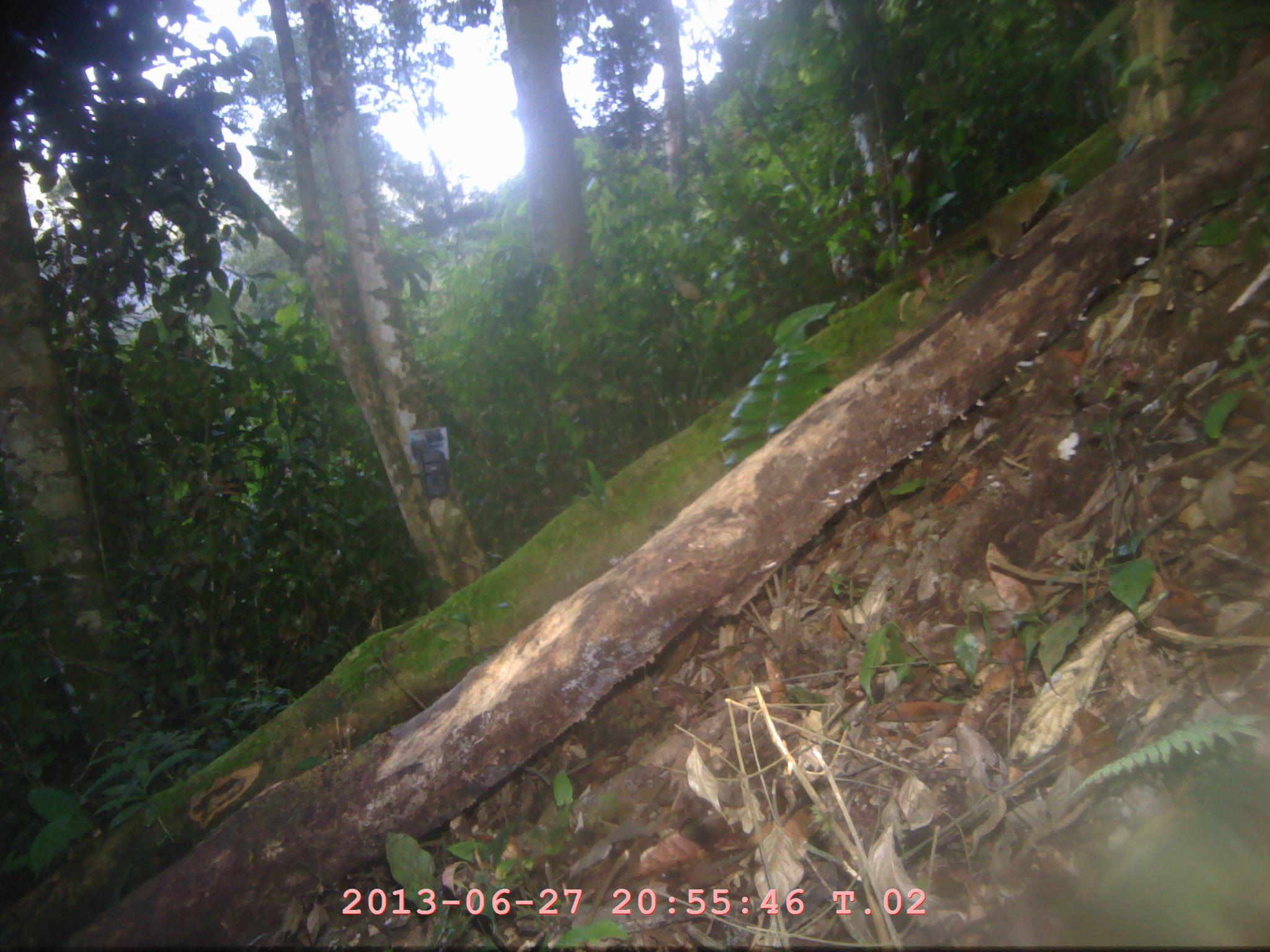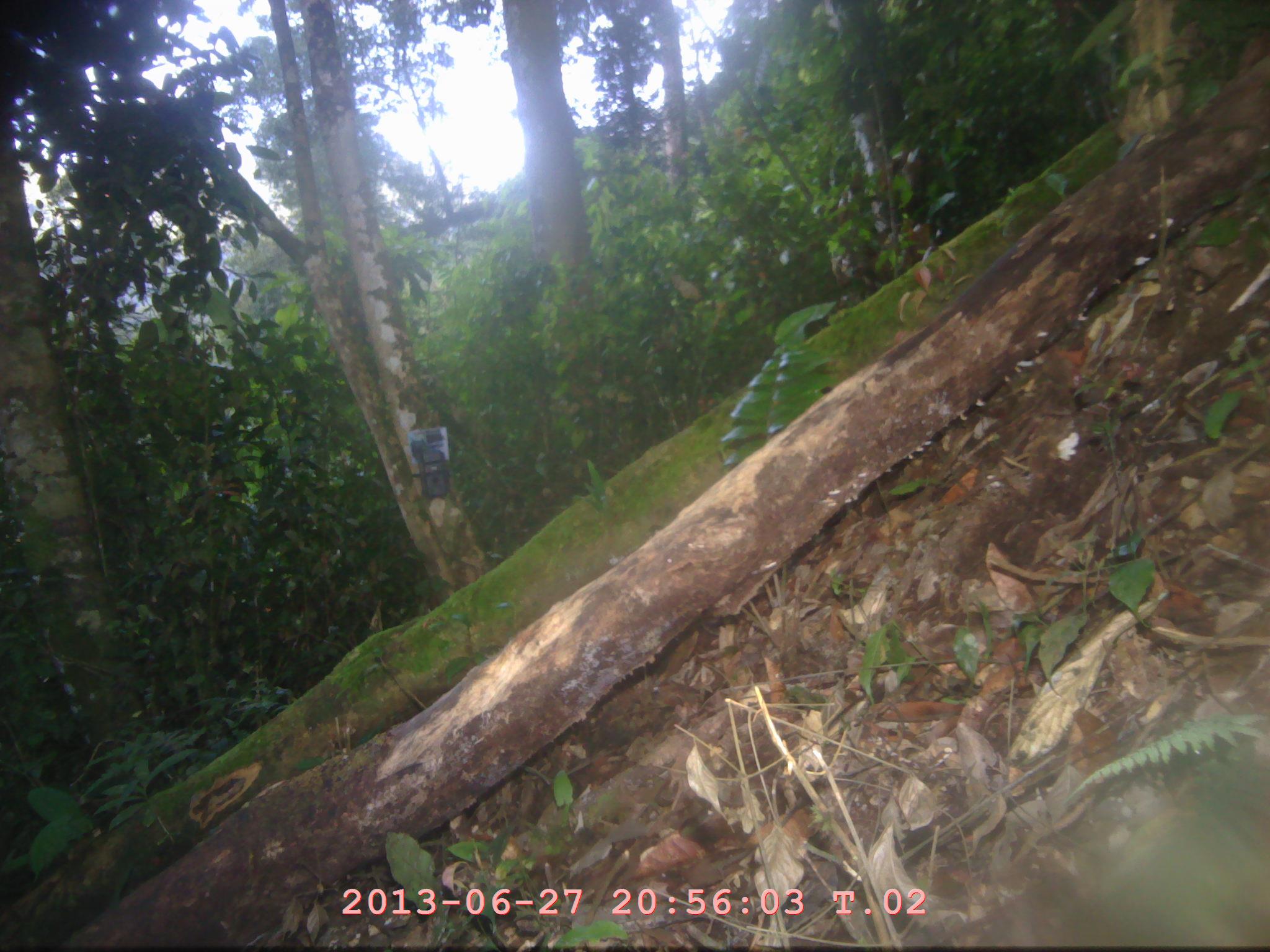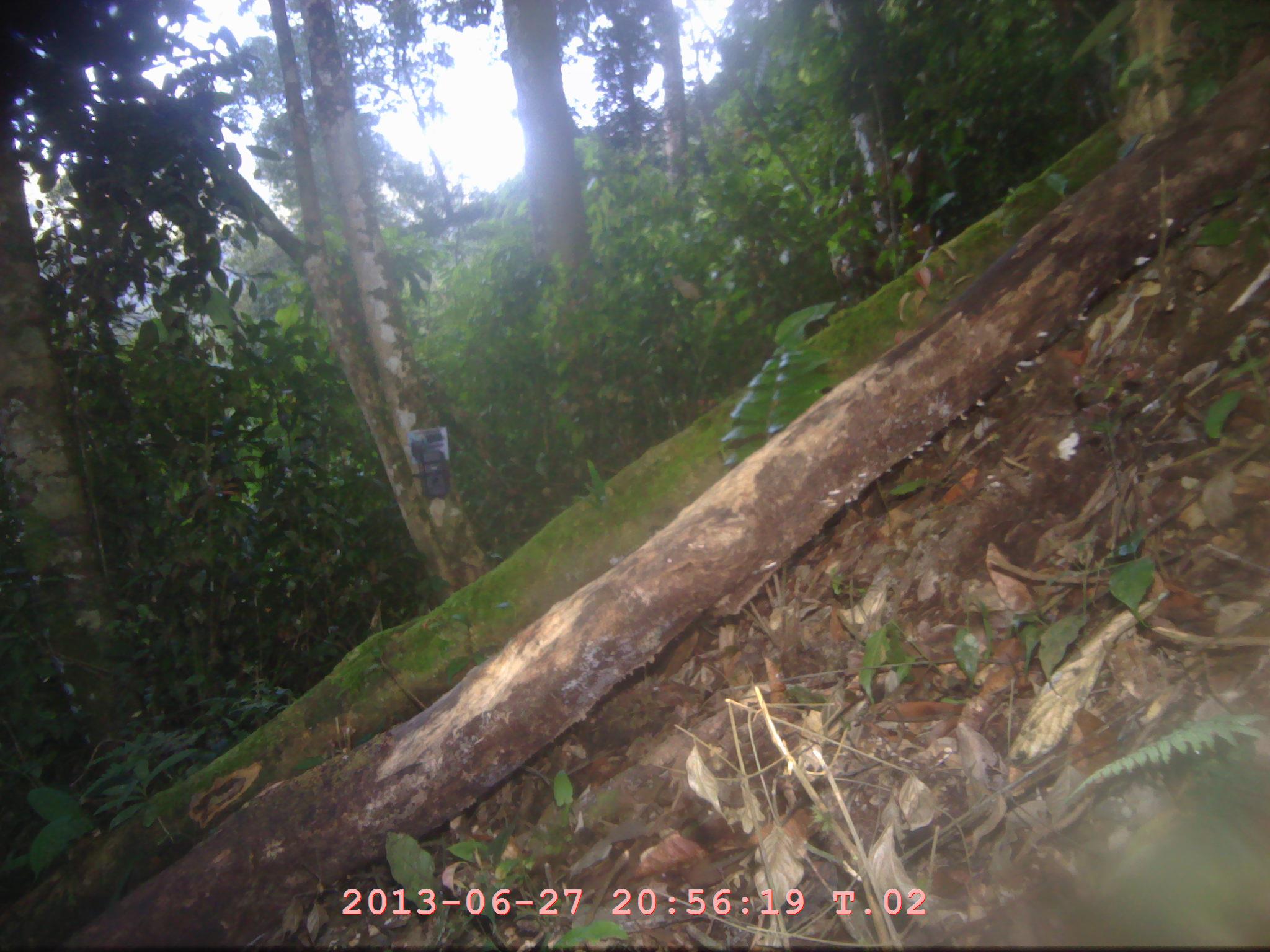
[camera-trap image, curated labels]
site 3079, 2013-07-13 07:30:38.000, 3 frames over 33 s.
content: unidentified animal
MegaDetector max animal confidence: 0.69